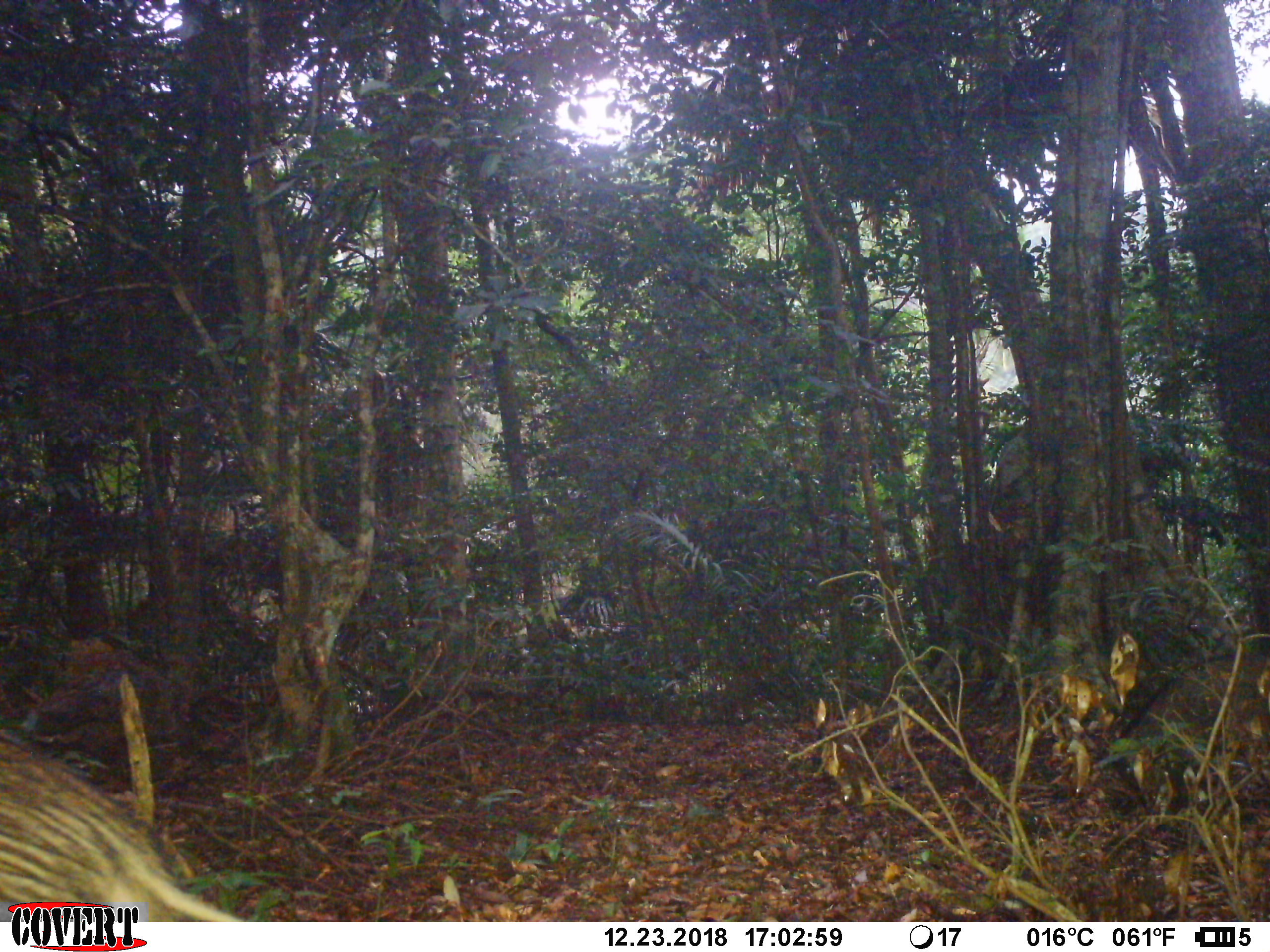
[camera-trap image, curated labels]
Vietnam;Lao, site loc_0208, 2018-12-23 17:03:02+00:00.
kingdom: Animalia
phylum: Chordata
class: Mammalia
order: Artiodactyla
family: Suidae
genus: Sus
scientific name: Sus scrofa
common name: eurasian wild pig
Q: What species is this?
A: Eurasian wild pig (Sus scrofa).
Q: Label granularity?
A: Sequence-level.